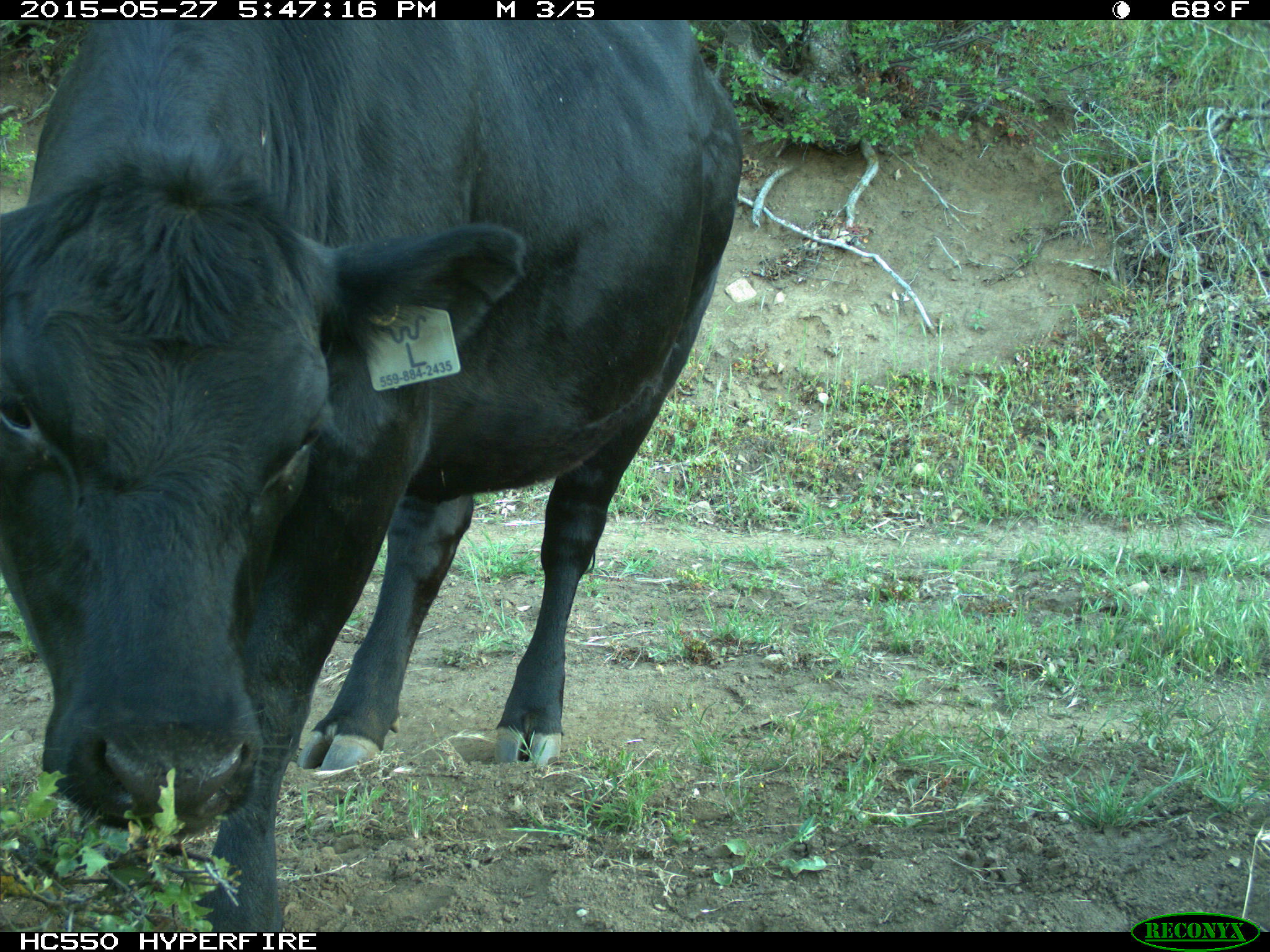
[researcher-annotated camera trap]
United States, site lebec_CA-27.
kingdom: Animalia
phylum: Chordata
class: Mammalia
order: Artiodactyla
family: Bovidae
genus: Bos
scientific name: Bos taurus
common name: domestic cow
Bos taurus (domestic cow).